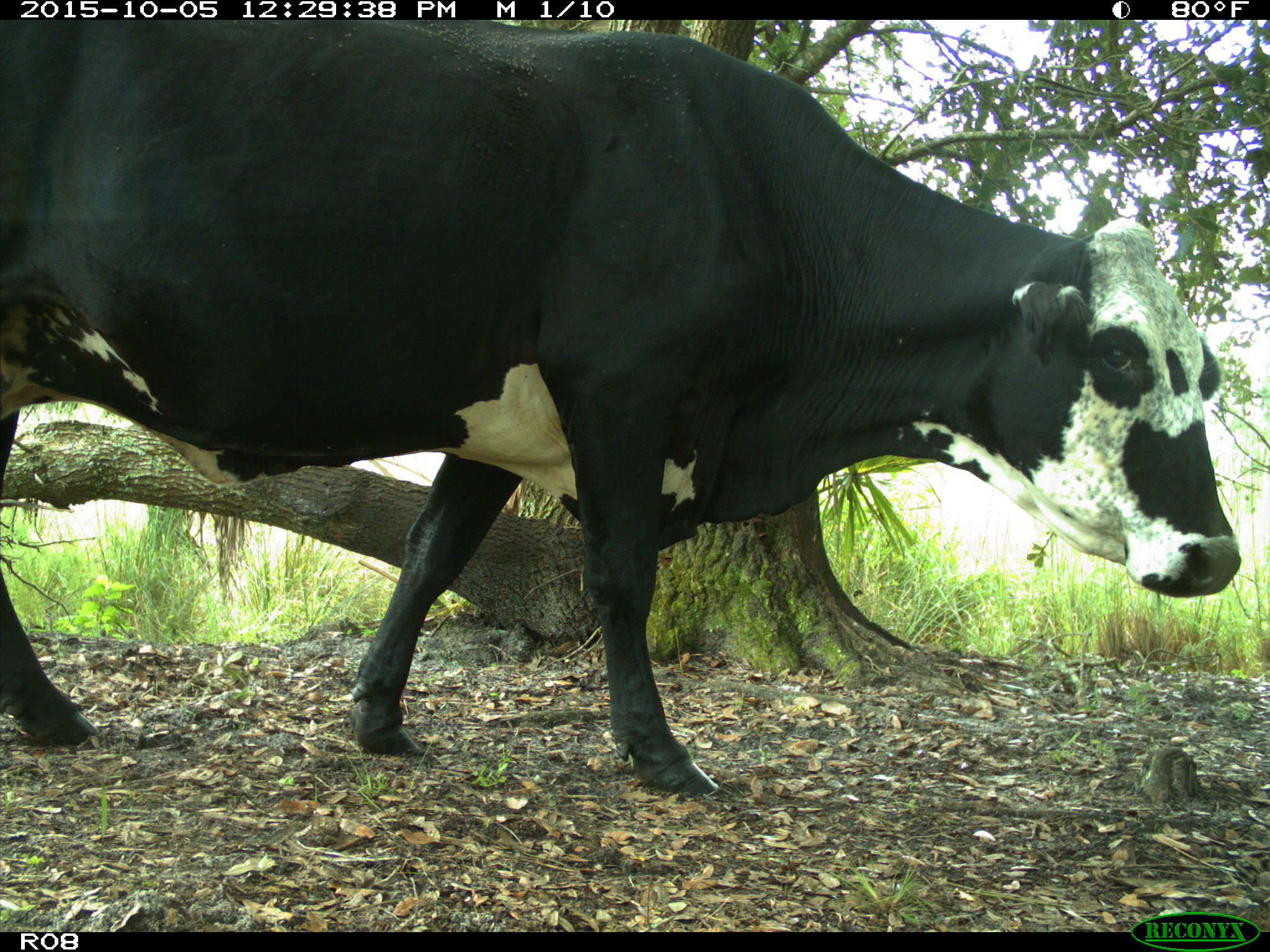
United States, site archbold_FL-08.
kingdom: Animalia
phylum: Chordata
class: Mammalia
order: Artiodactyla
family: Bovidae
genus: Bos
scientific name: Bos taurus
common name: domestic cow